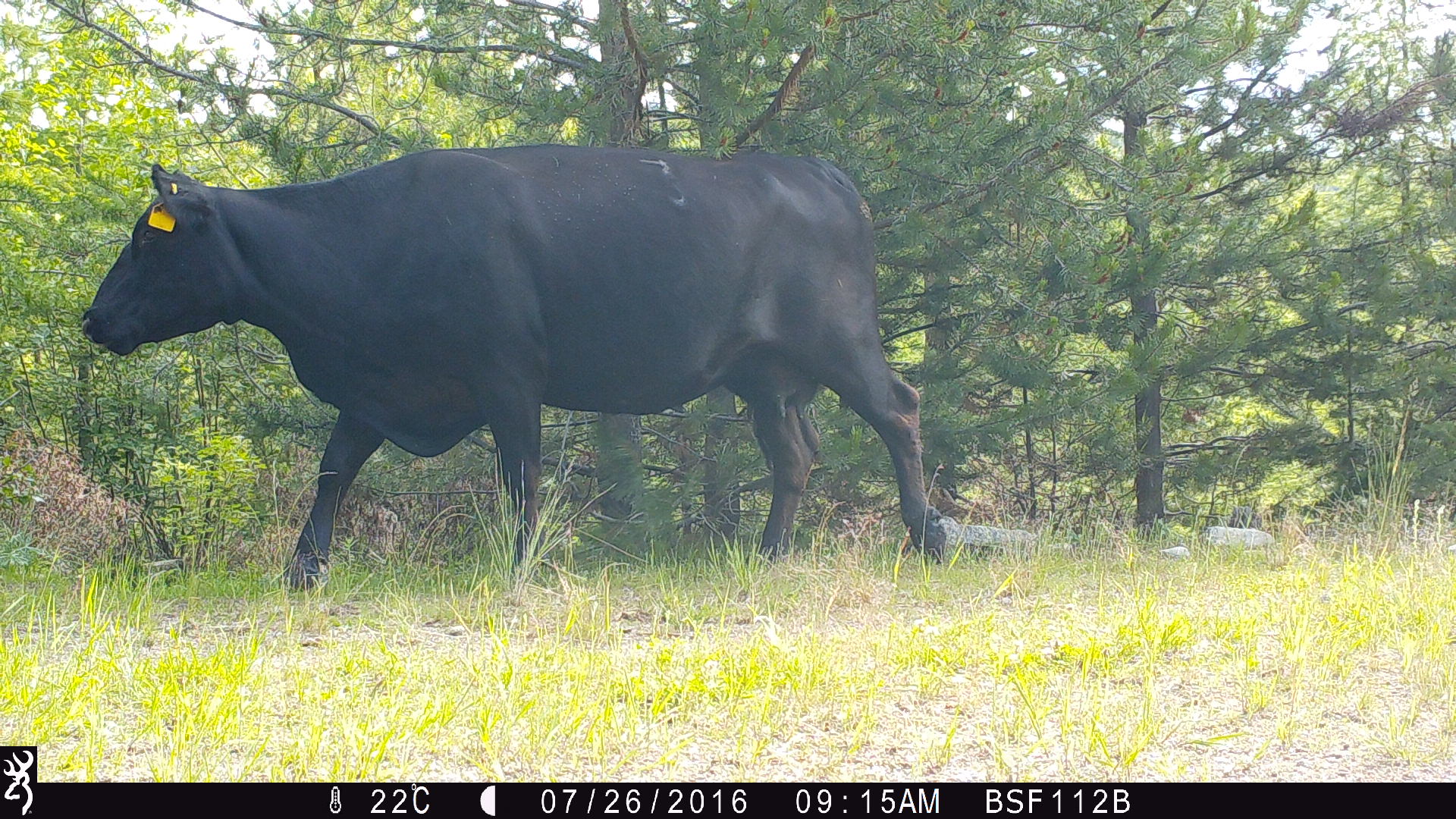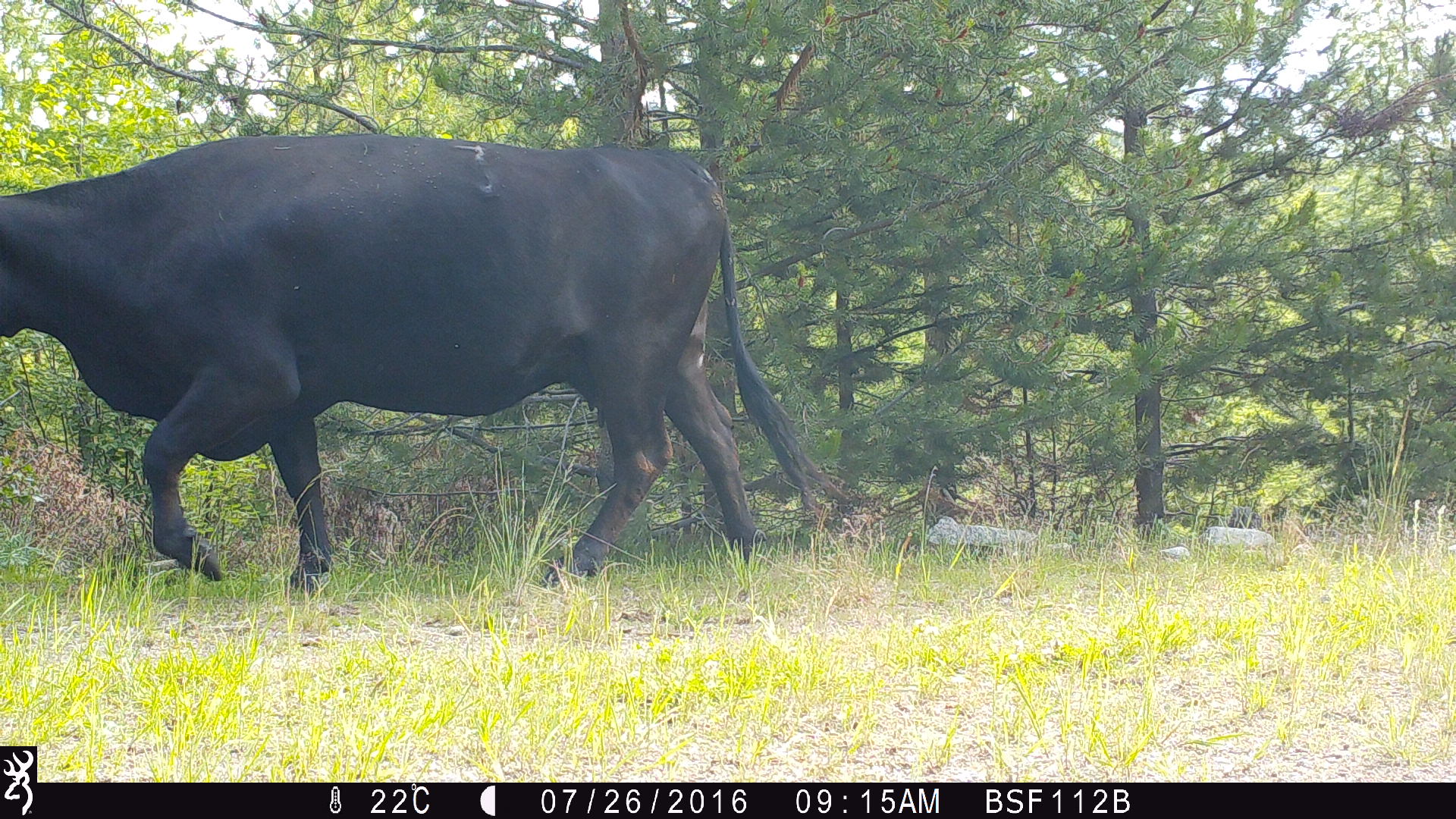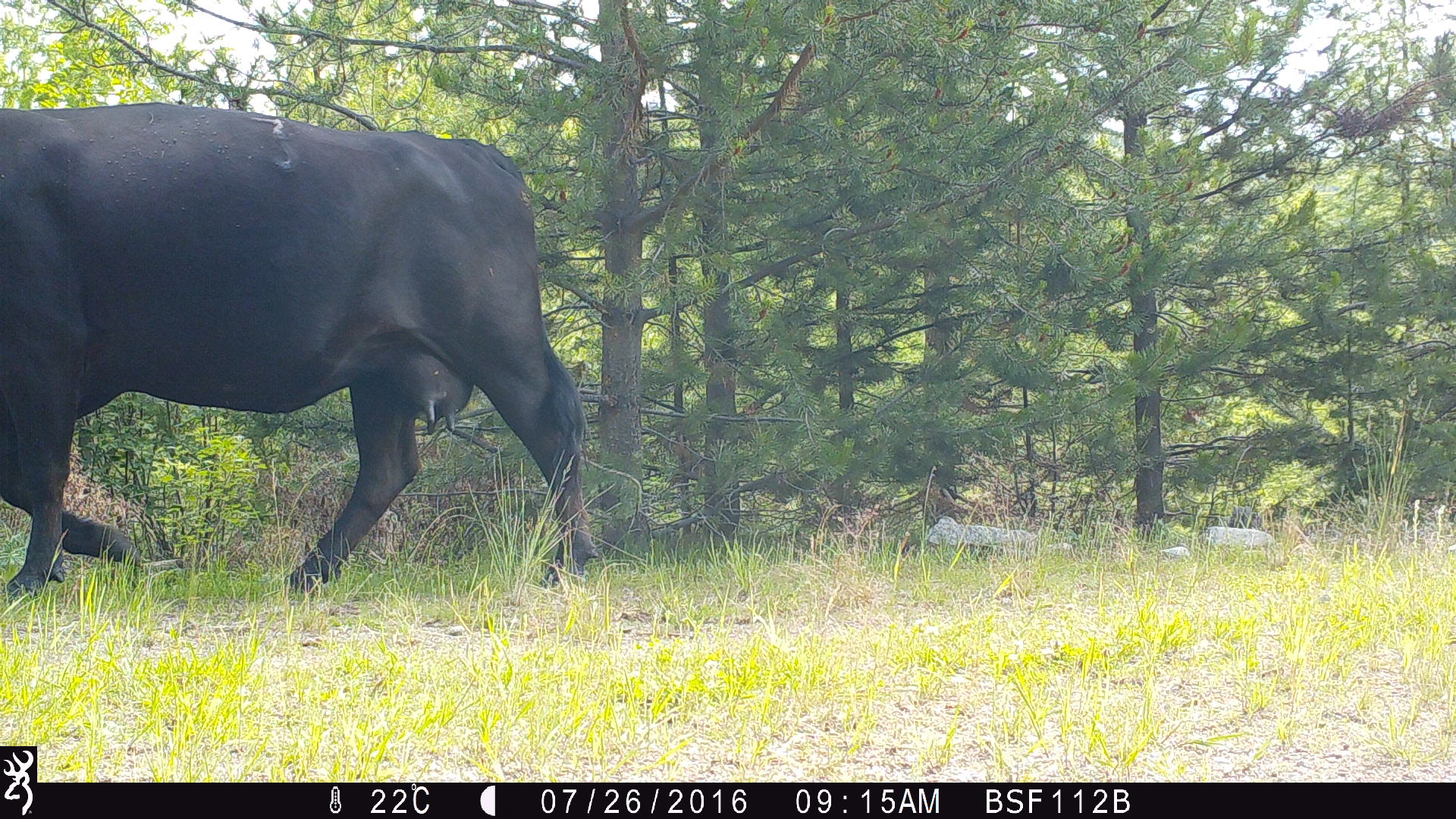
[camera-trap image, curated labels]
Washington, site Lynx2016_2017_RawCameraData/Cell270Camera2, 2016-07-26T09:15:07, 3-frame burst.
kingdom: Animalia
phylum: Chordata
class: Mammalia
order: Artiodactyla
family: Bovidae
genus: Bos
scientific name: Bos taurus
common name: domestic cattle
Domestic cattle (Bos taurus). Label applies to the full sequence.